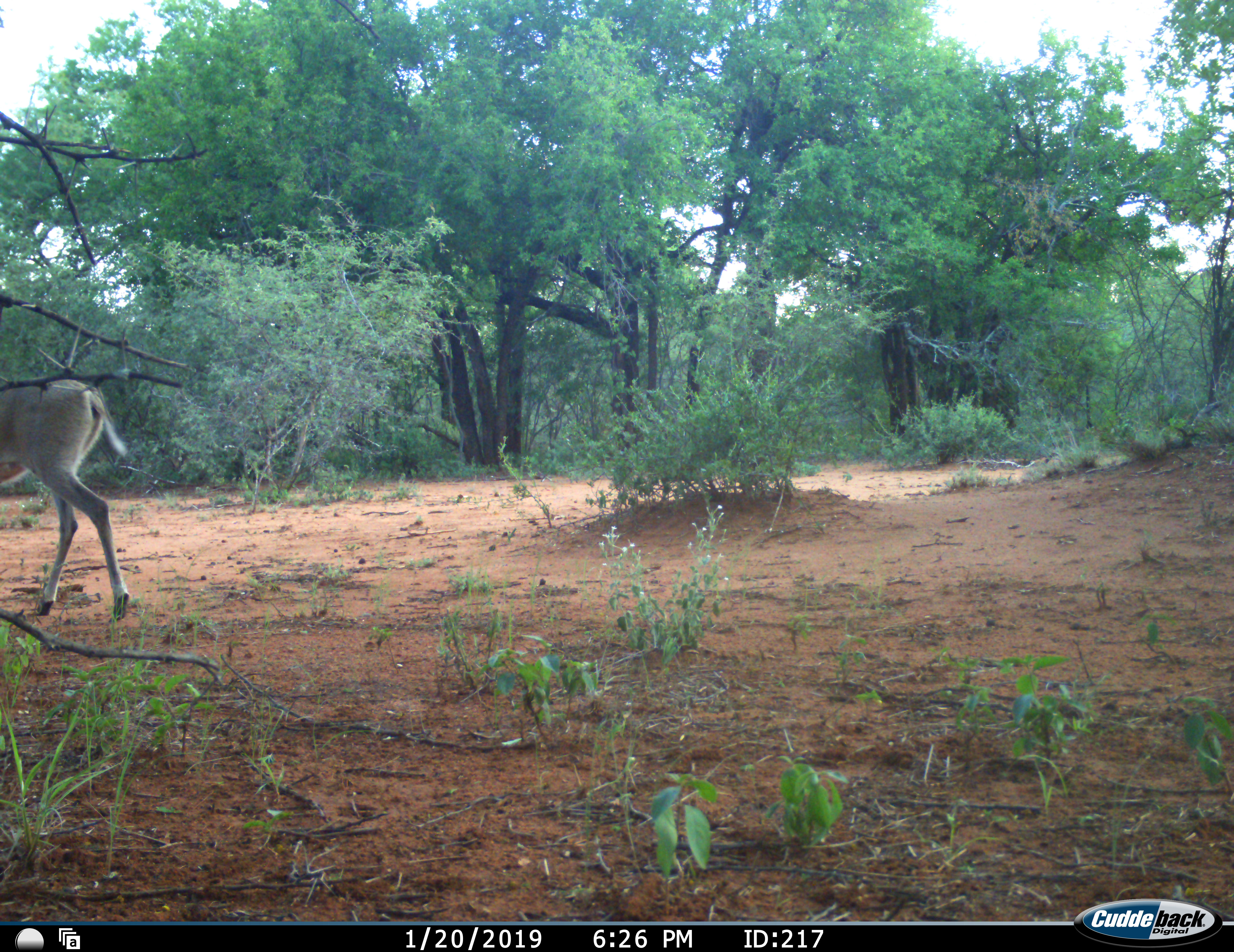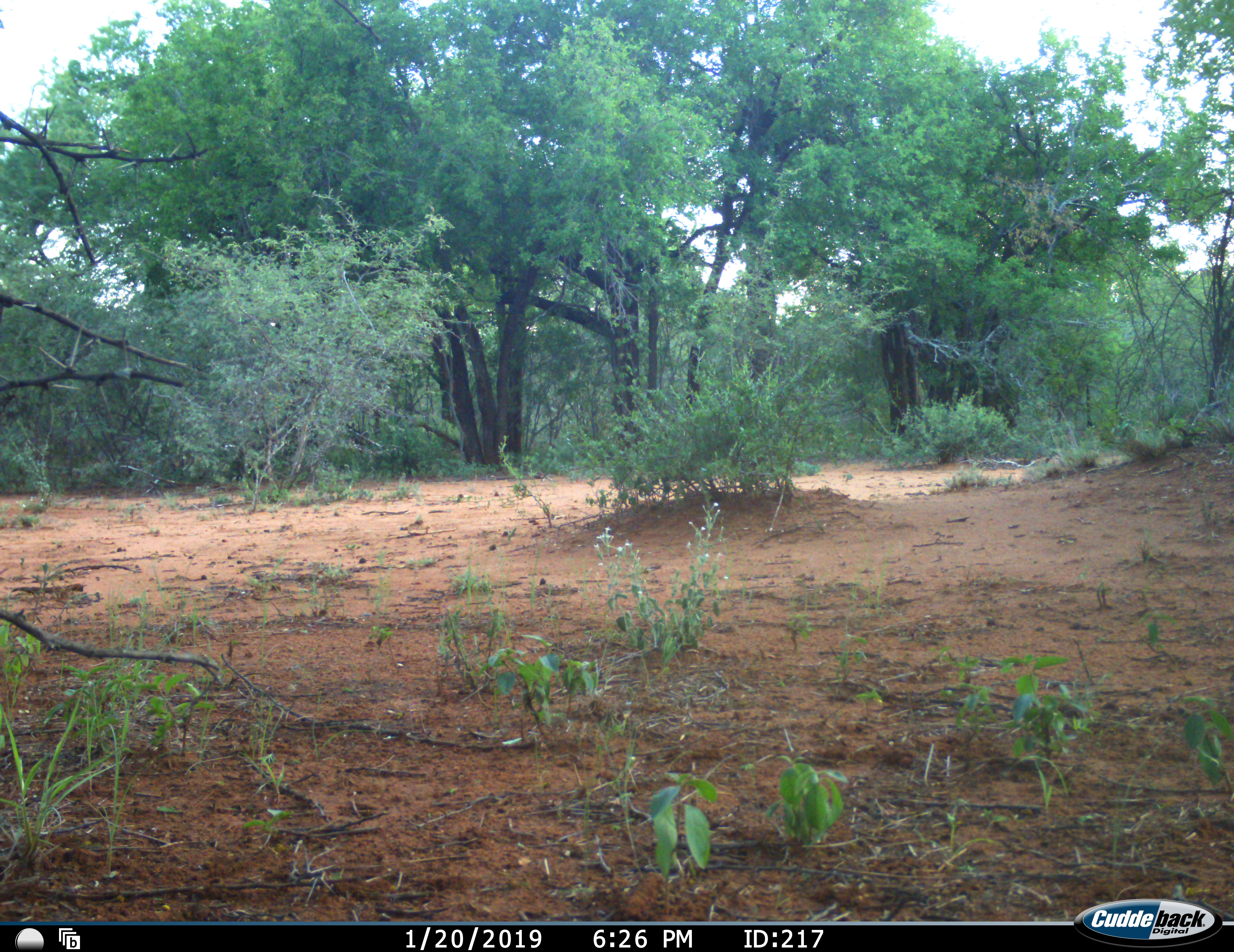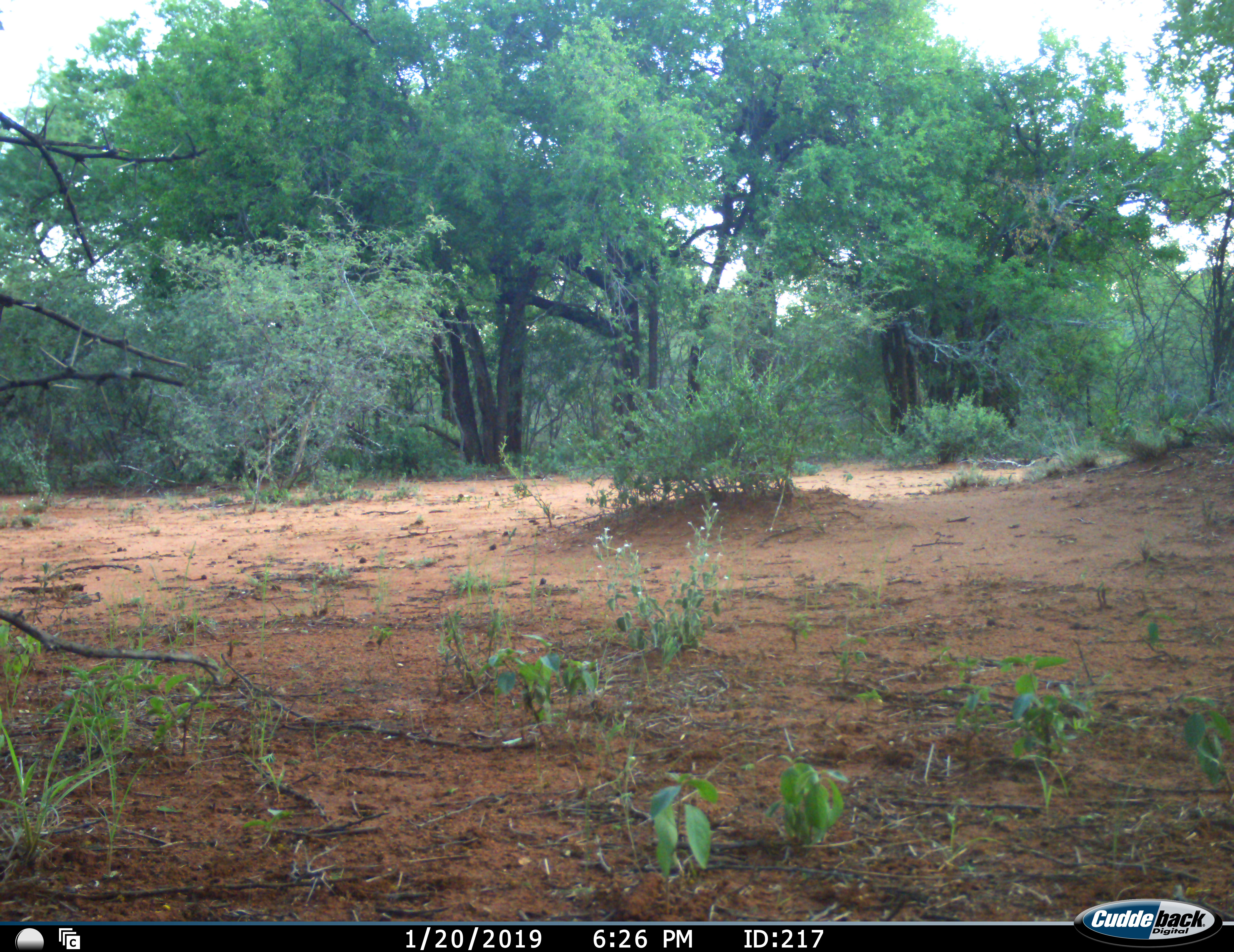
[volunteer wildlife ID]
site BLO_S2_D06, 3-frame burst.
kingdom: Animalia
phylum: Chordata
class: Mammalia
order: Artiodactyla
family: Bovidae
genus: Sylvicapra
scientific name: Sylvicapra grimmia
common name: common duiker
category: duikercommongrey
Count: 1.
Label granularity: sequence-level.